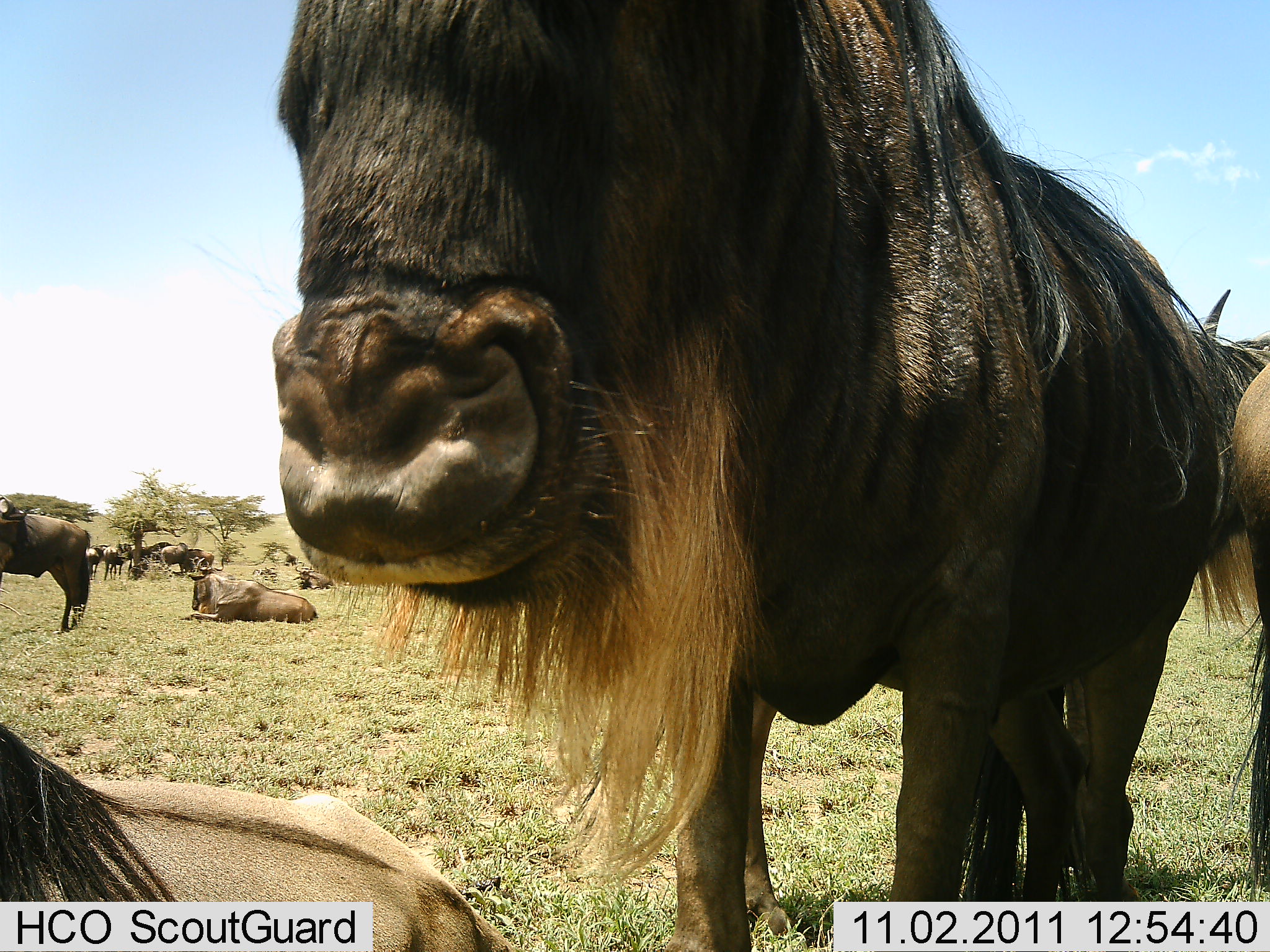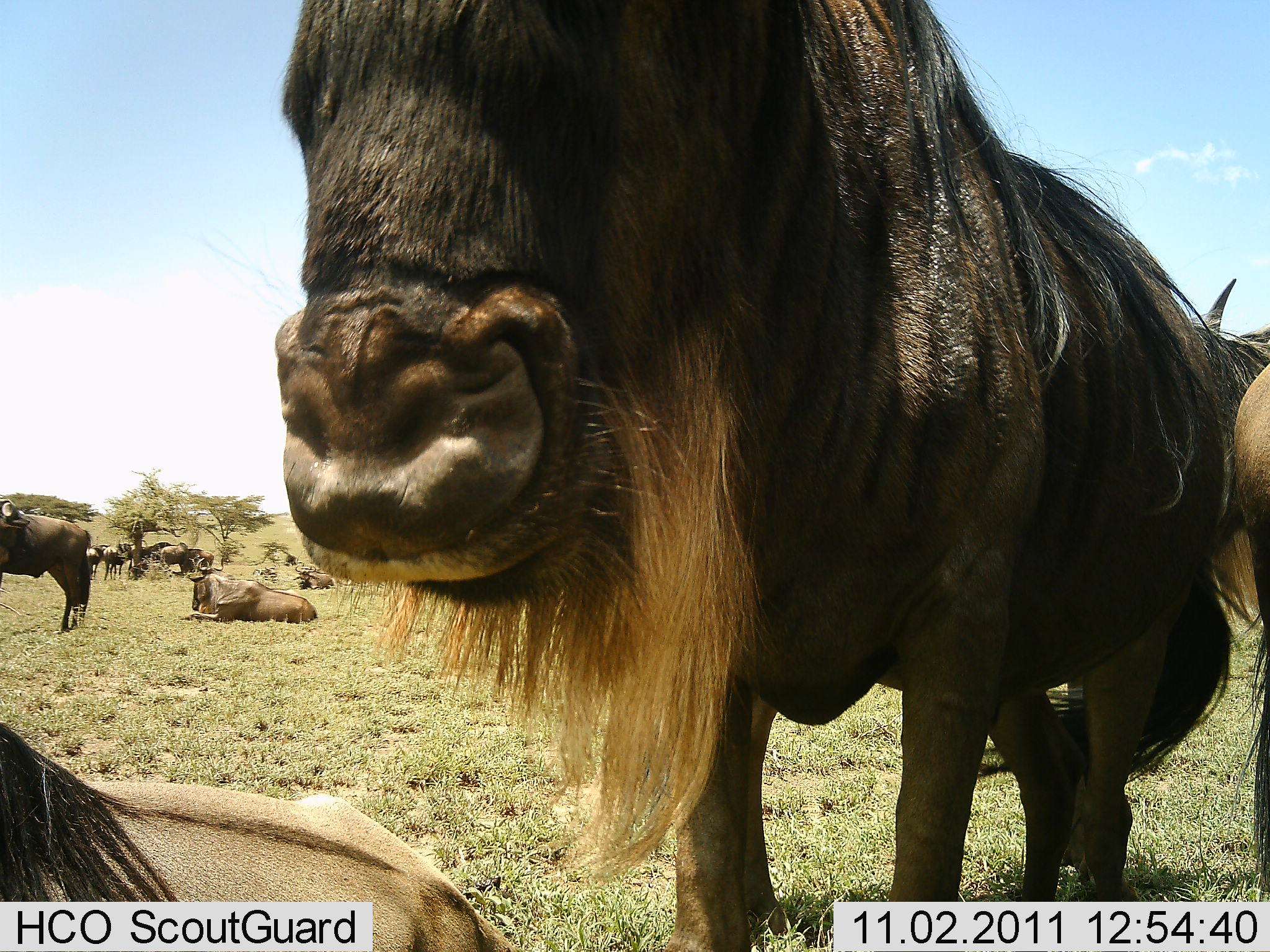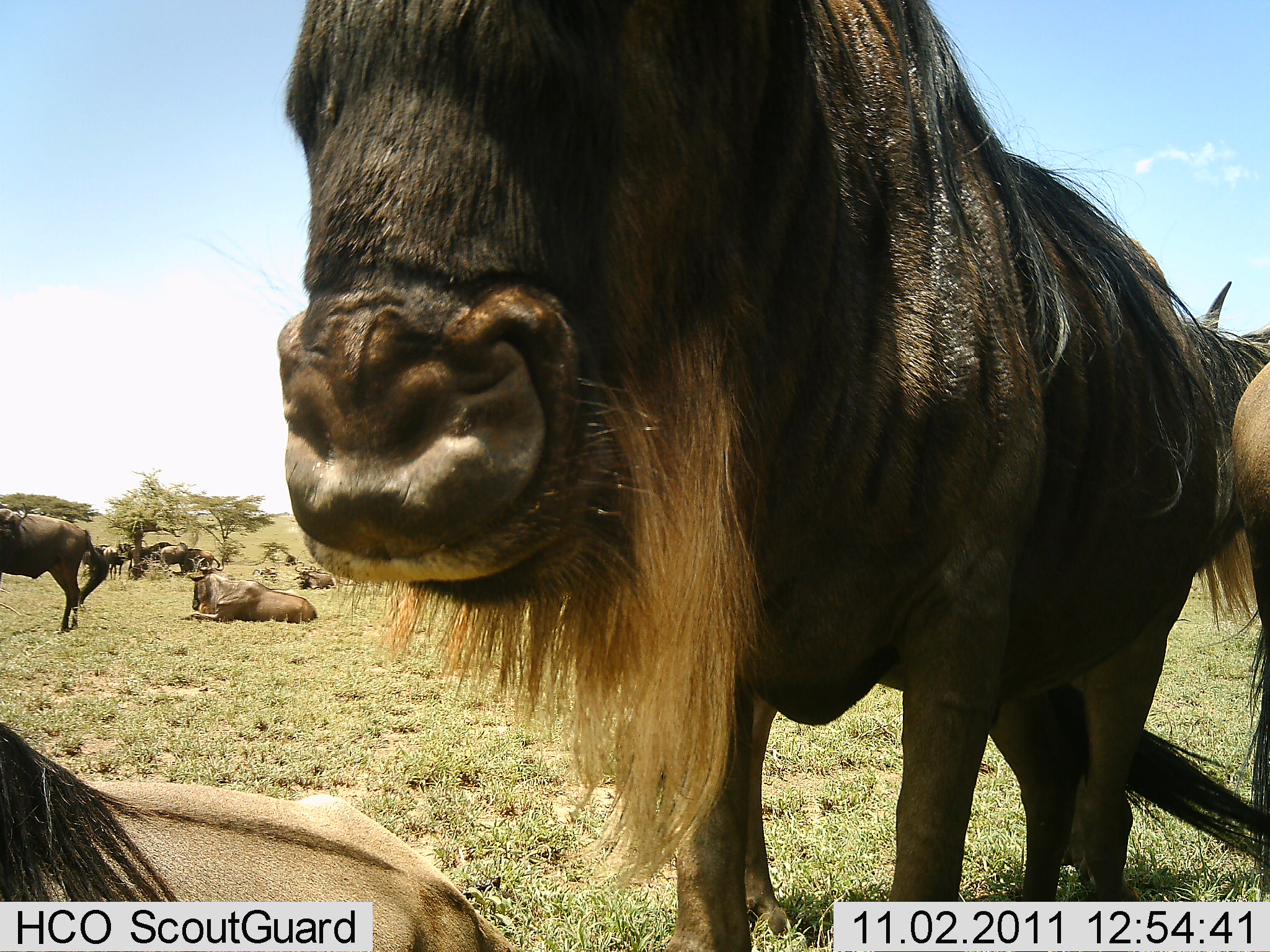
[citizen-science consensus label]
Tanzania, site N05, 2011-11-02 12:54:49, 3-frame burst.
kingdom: Animalia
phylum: Chordata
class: Mammalia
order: Artiodactyla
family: Bovidae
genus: Connochaetes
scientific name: Connochaetes taurinus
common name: blue wildebeest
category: wildebeest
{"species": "wildebeest (blue wildebeest) (Connochaetes taurinus)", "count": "11-50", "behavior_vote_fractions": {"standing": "82%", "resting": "100%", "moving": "0%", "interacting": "18%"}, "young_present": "0%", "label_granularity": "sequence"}